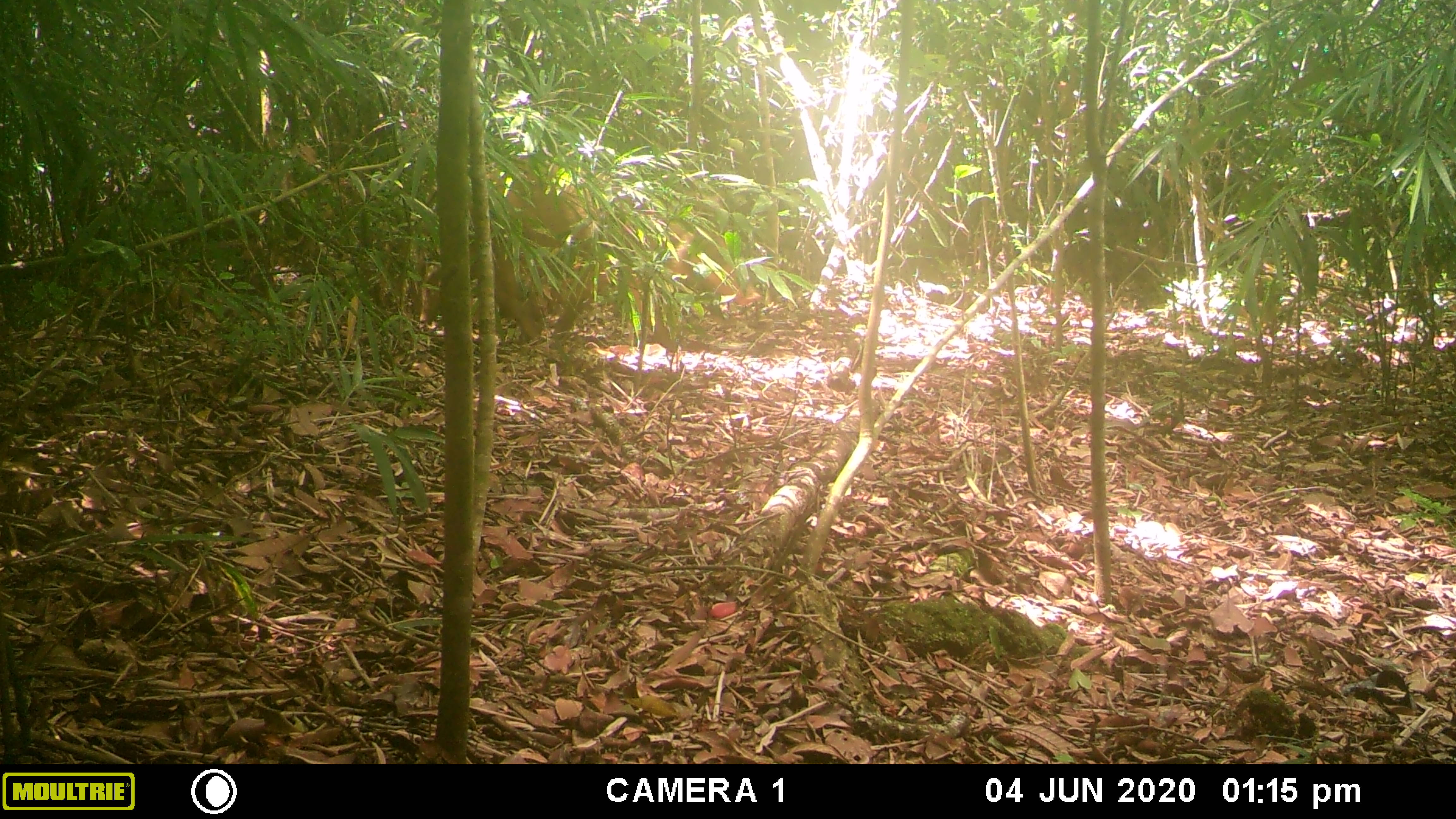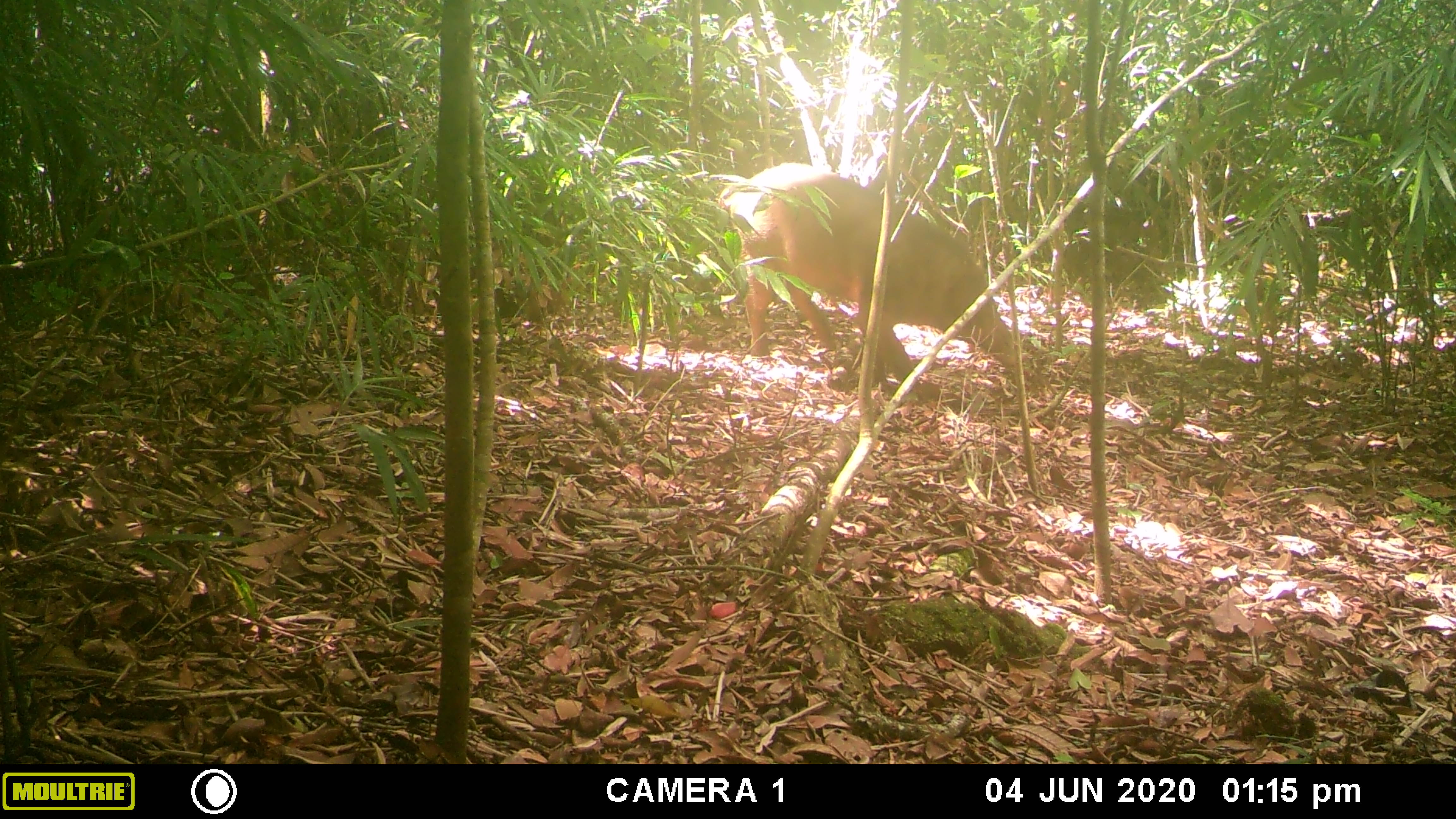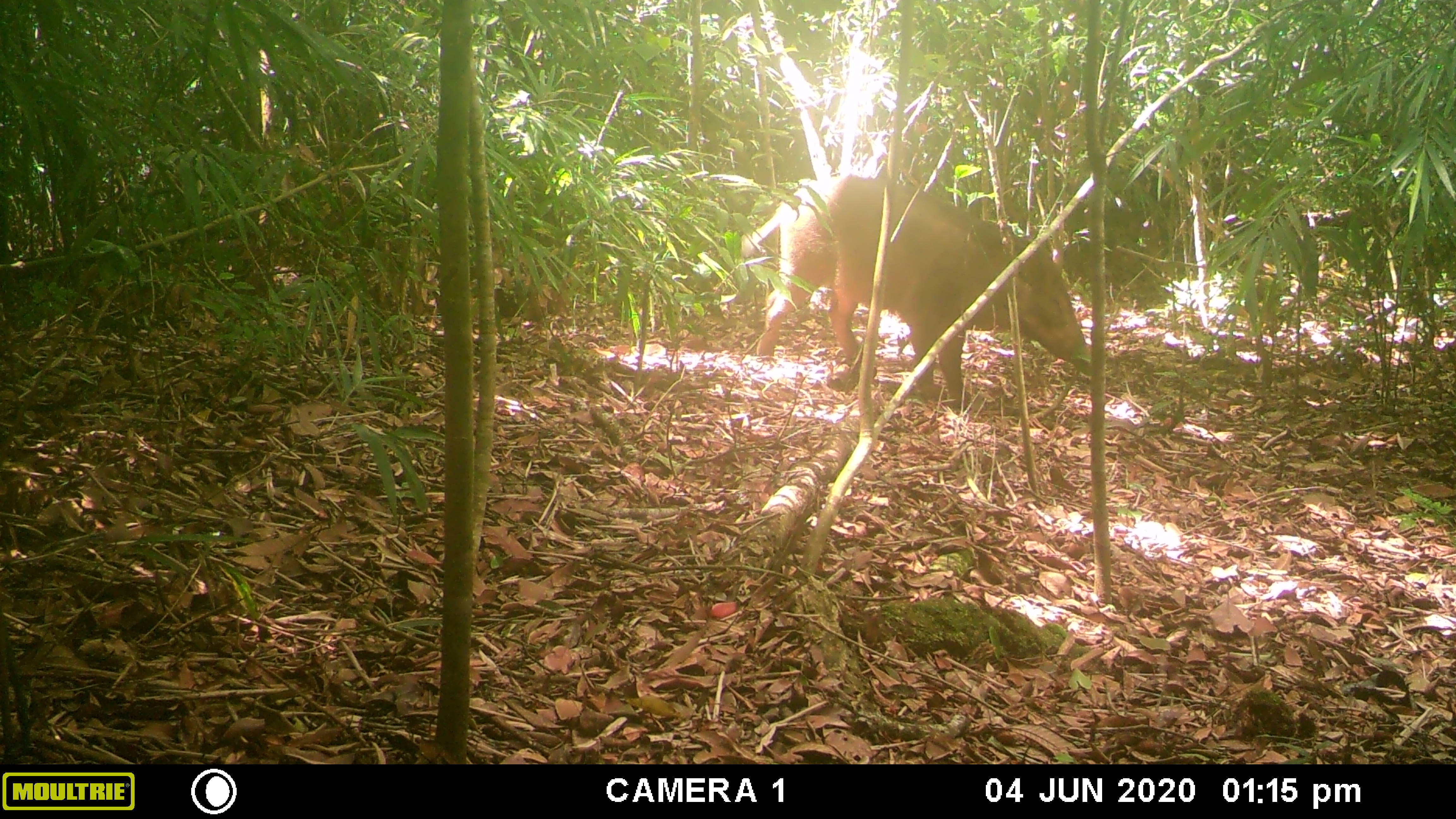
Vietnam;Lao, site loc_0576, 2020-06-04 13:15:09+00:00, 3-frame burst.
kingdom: Animalia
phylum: Chordata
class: Mammalia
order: Artiodactyla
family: Suidae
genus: Sus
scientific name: Sus scrofa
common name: eurasian wild pig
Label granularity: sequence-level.